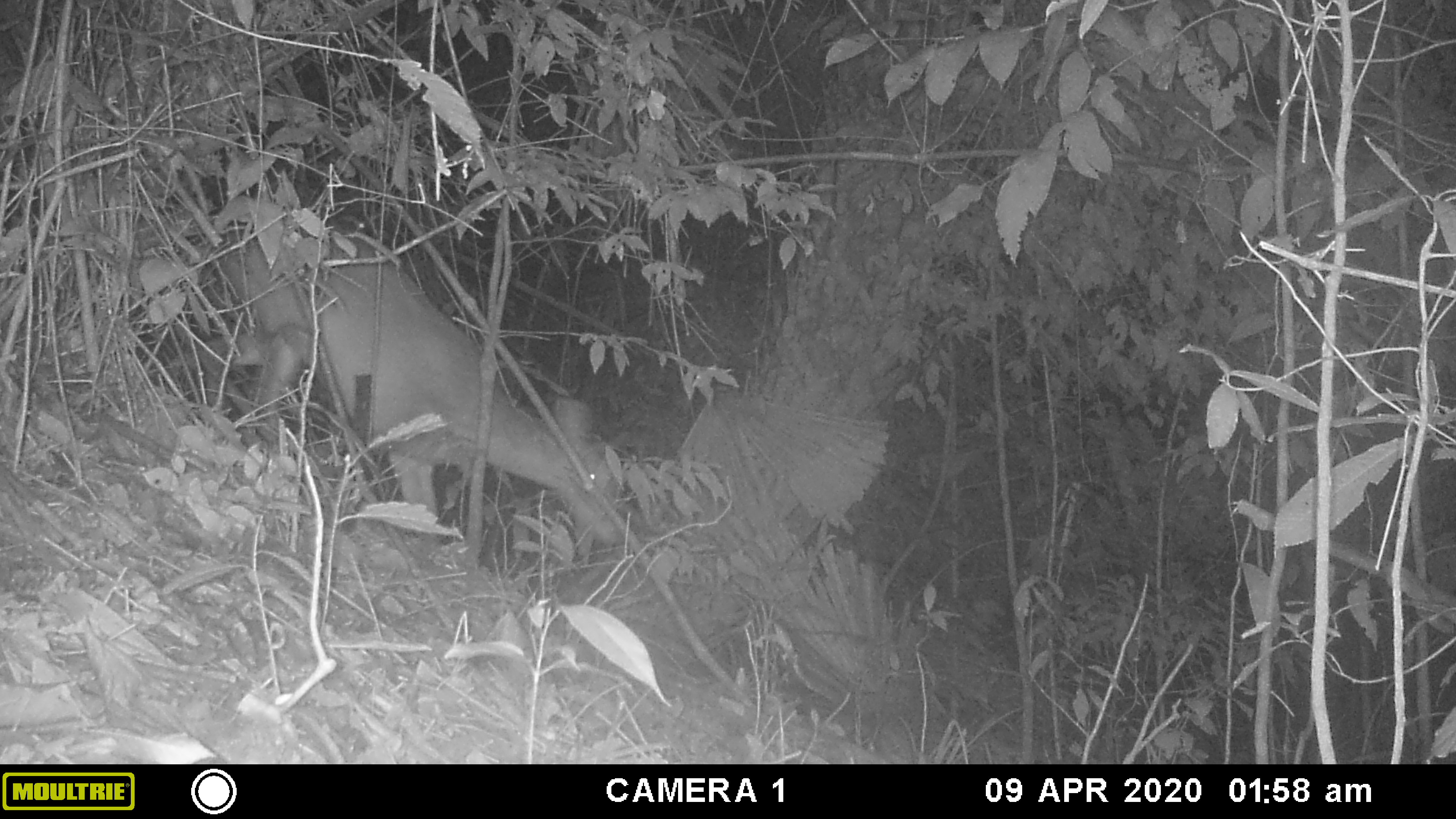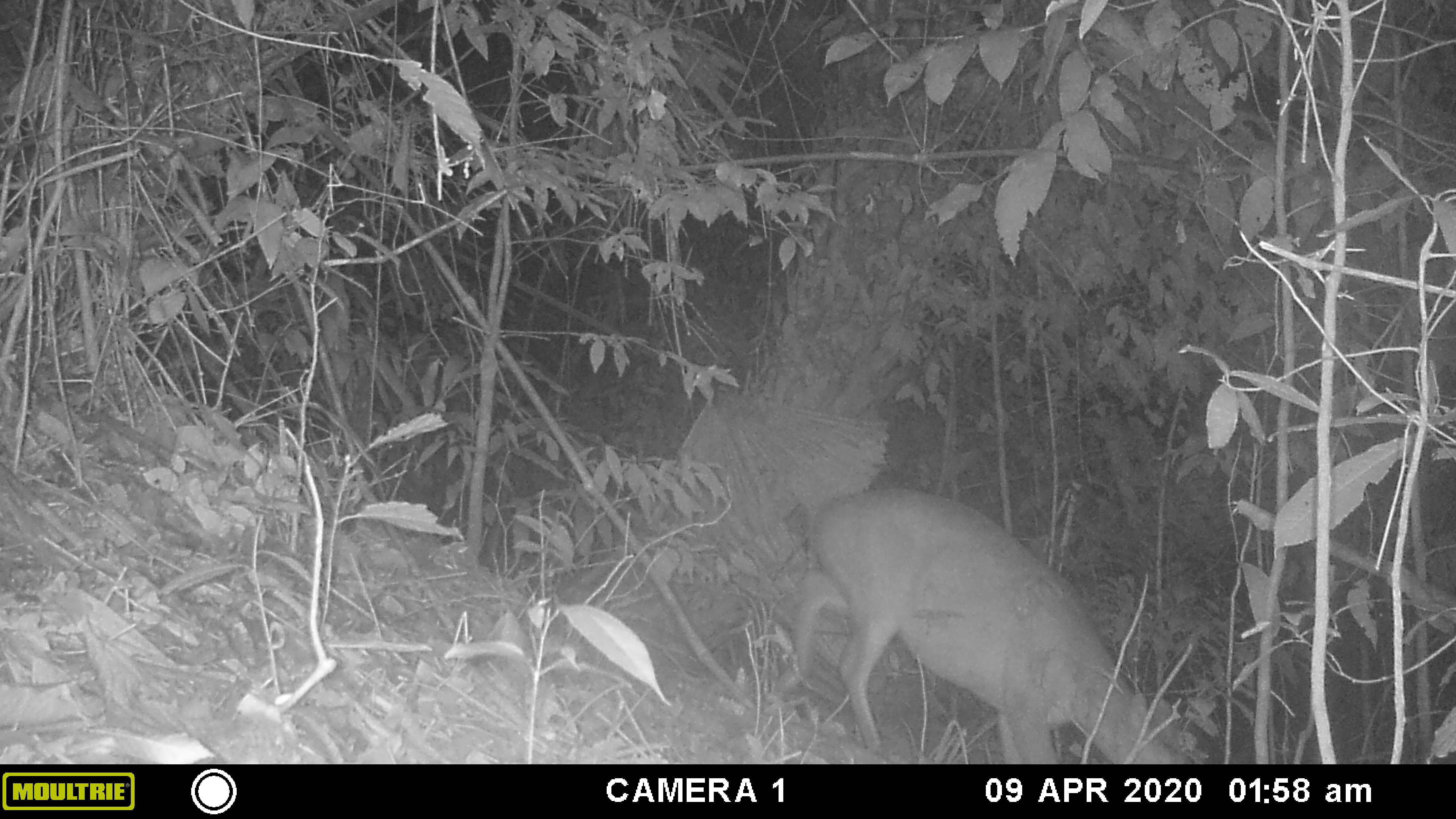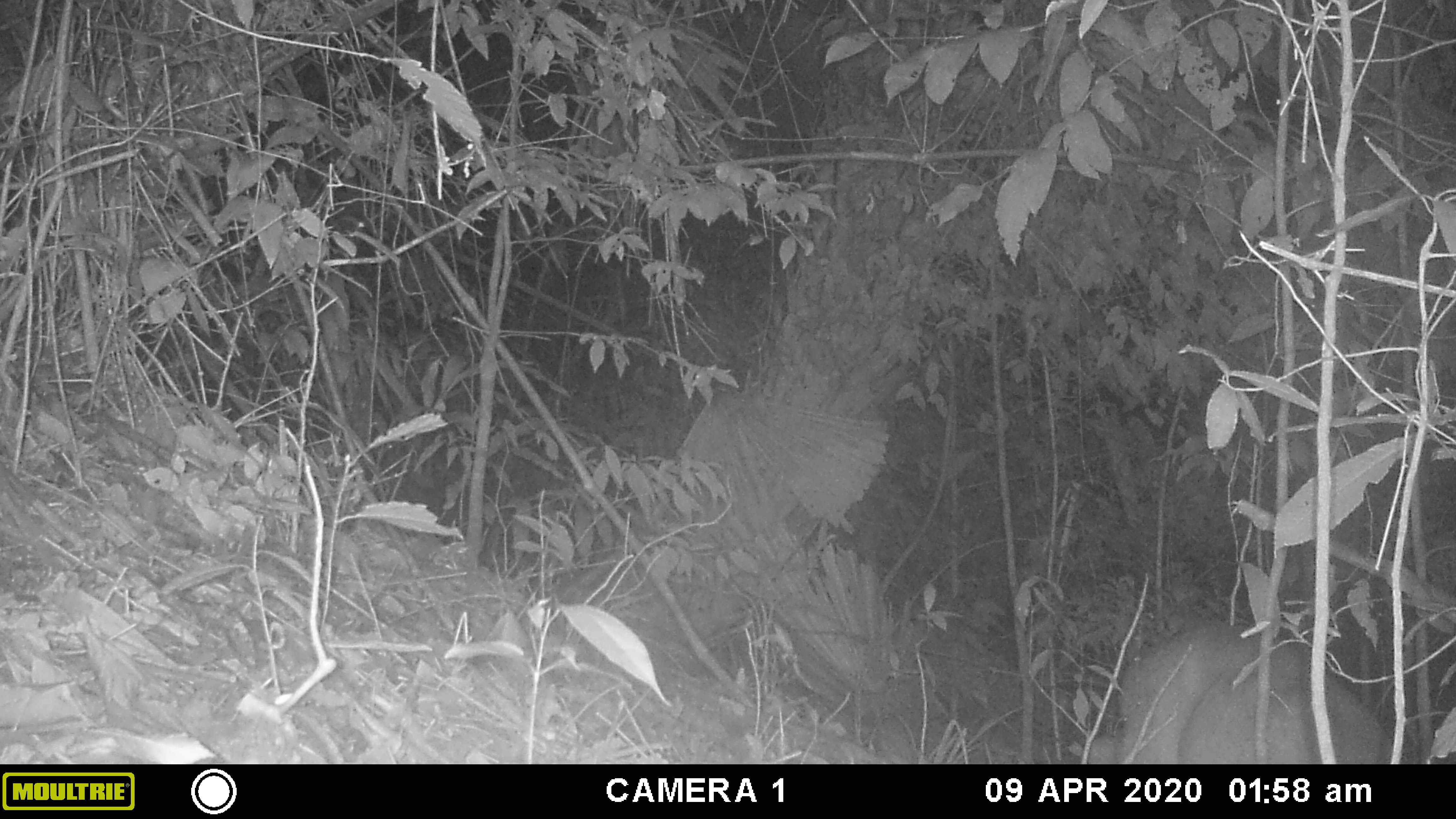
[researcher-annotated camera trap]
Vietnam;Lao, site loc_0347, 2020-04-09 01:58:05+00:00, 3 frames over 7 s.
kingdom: Animalia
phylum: Chordata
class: Mammalia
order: Artiodactyla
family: Cervidae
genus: Muntiacus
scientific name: Muntiacus vuquangensis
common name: large-antlered muntjac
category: large antlered muntjac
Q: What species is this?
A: Large antlered muntjac (large-antlered muntjac) (Muntiacus vuquangensis).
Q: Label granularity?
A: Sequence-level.